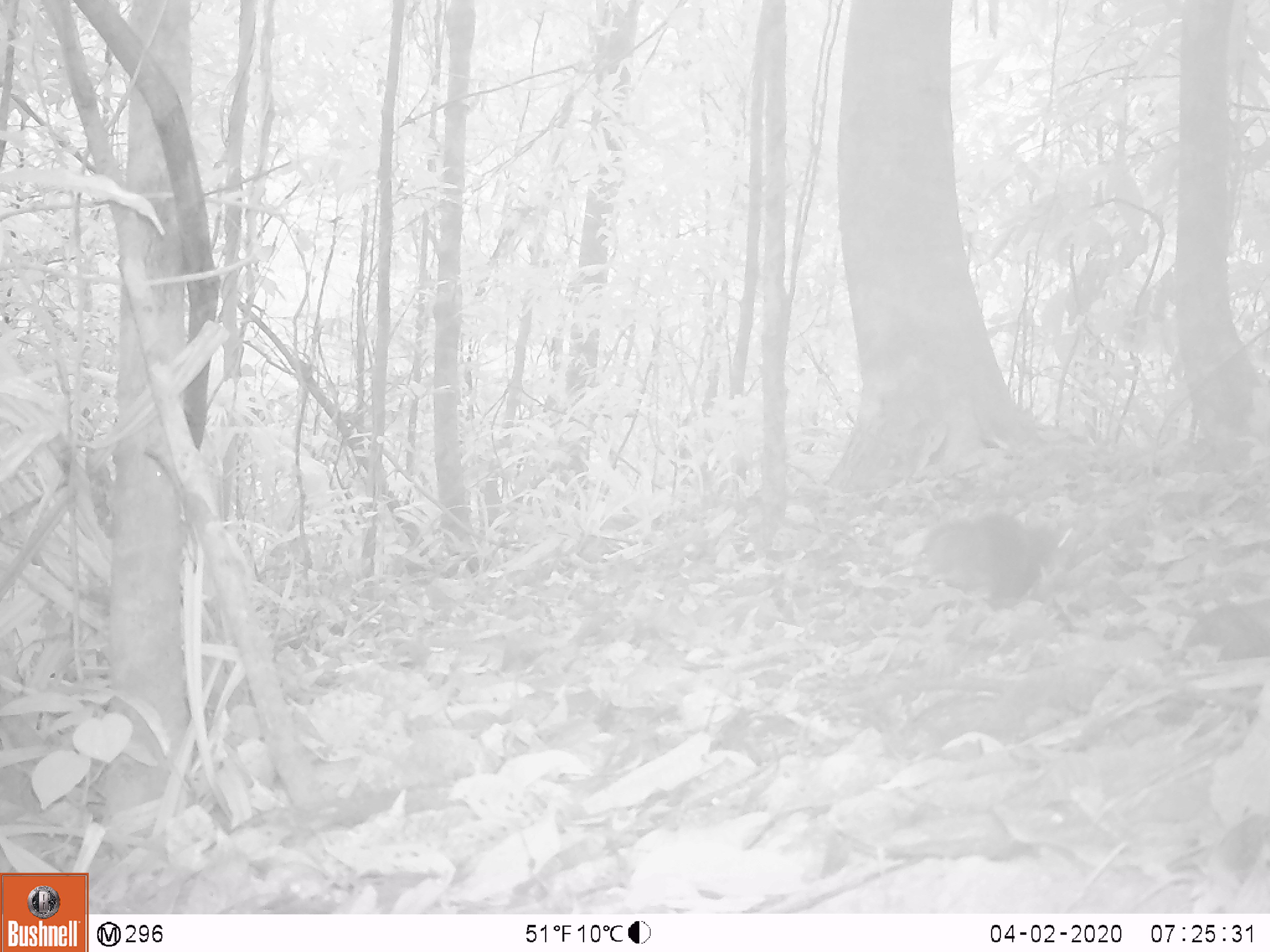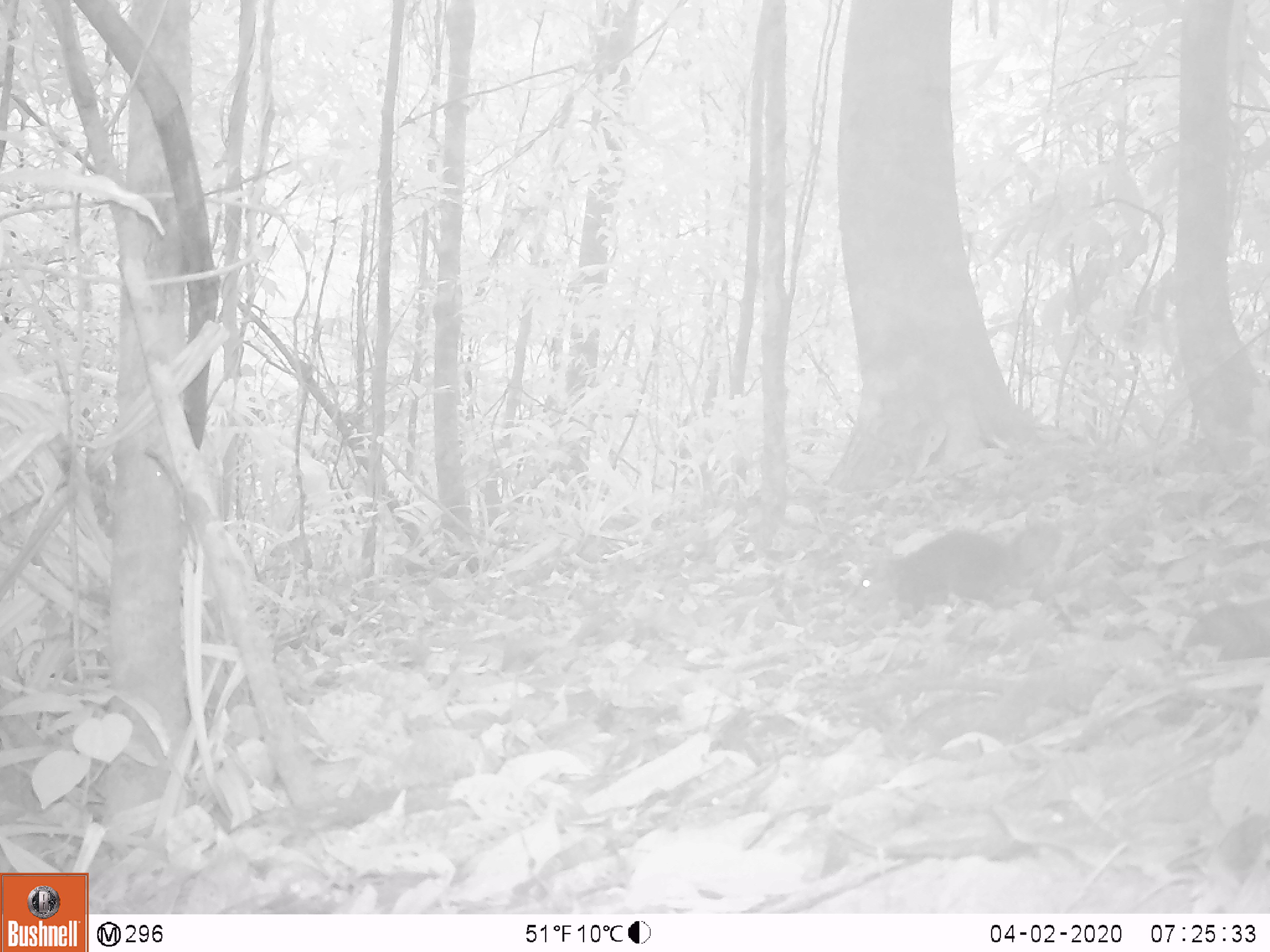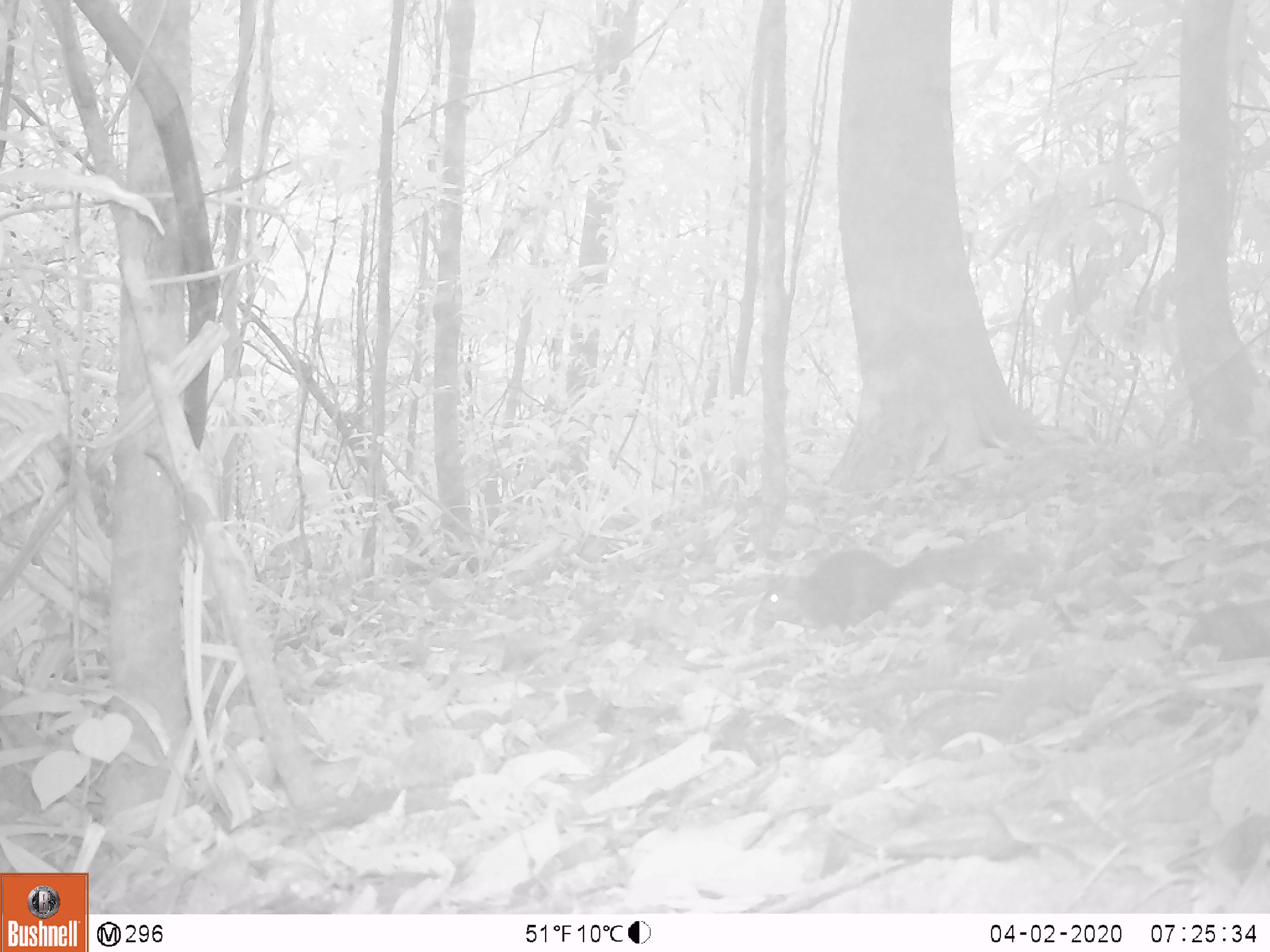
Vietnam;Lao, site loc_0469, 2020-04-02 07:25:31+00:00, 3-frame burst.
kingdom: Animalia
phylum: Chordata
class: Mammalia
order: Rodentia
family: Sciuridae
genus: Dremomys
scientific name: Dremomys rufigenis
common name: red-cheeked squirrel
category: red cheeked squirrel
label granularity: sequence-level